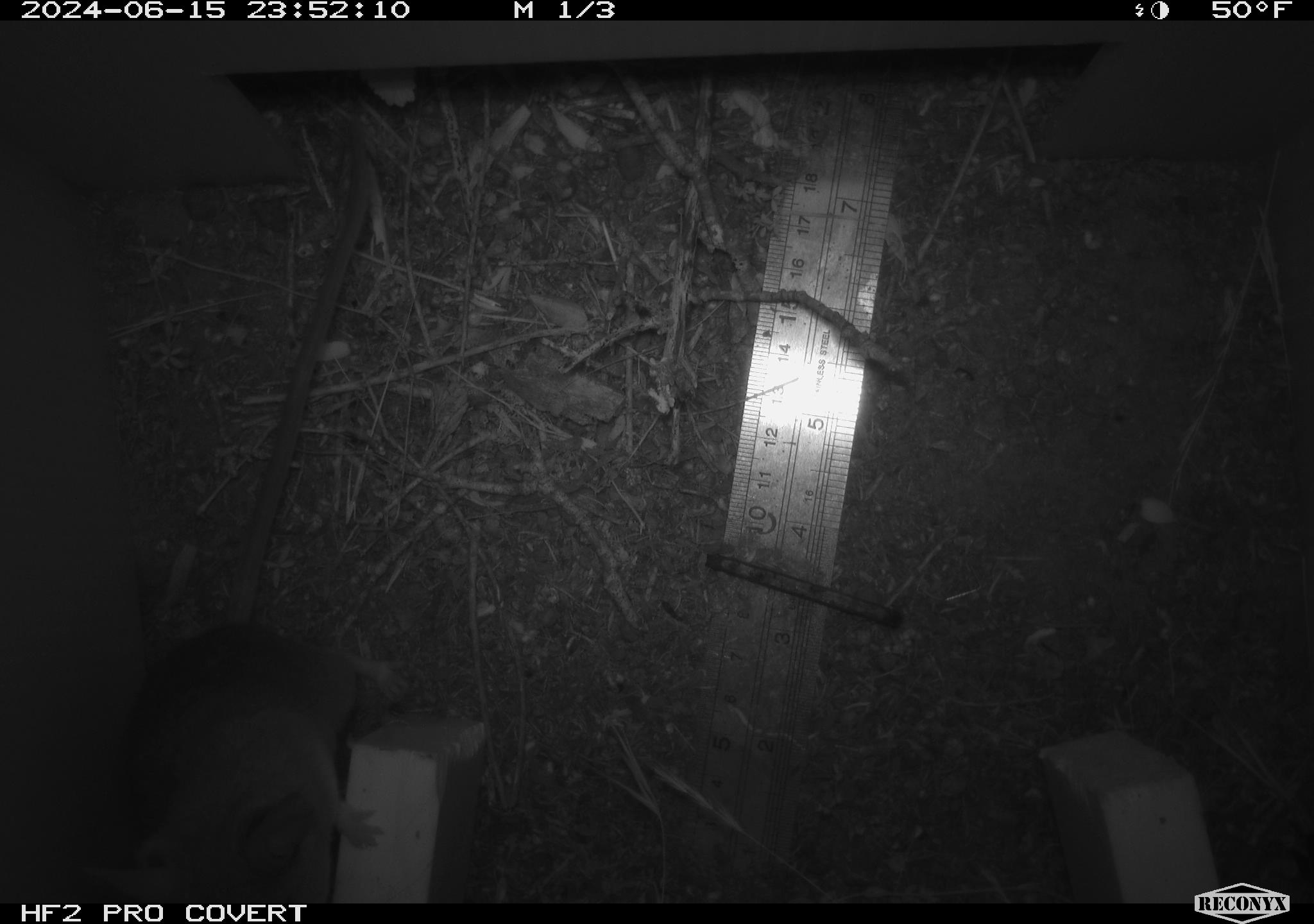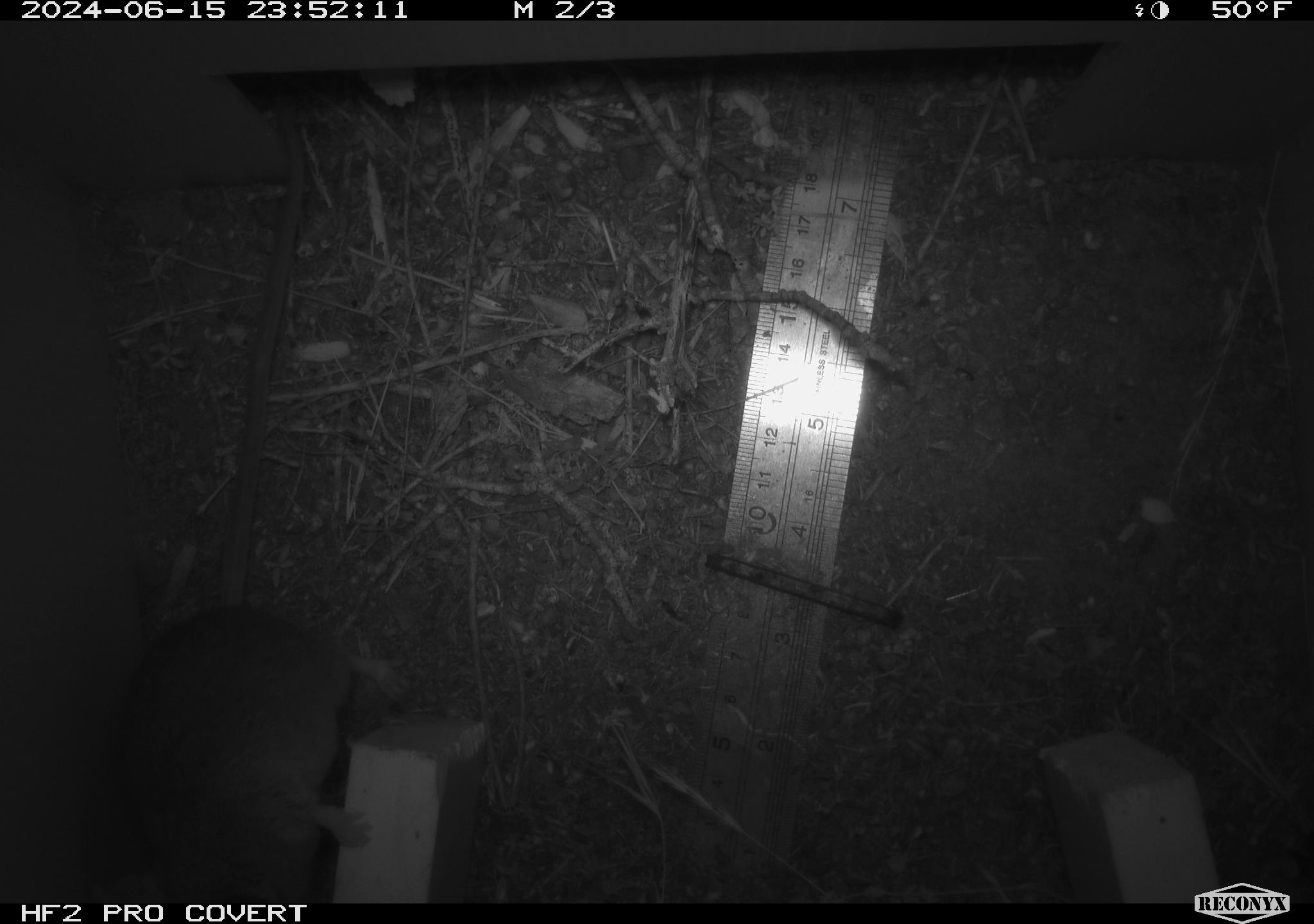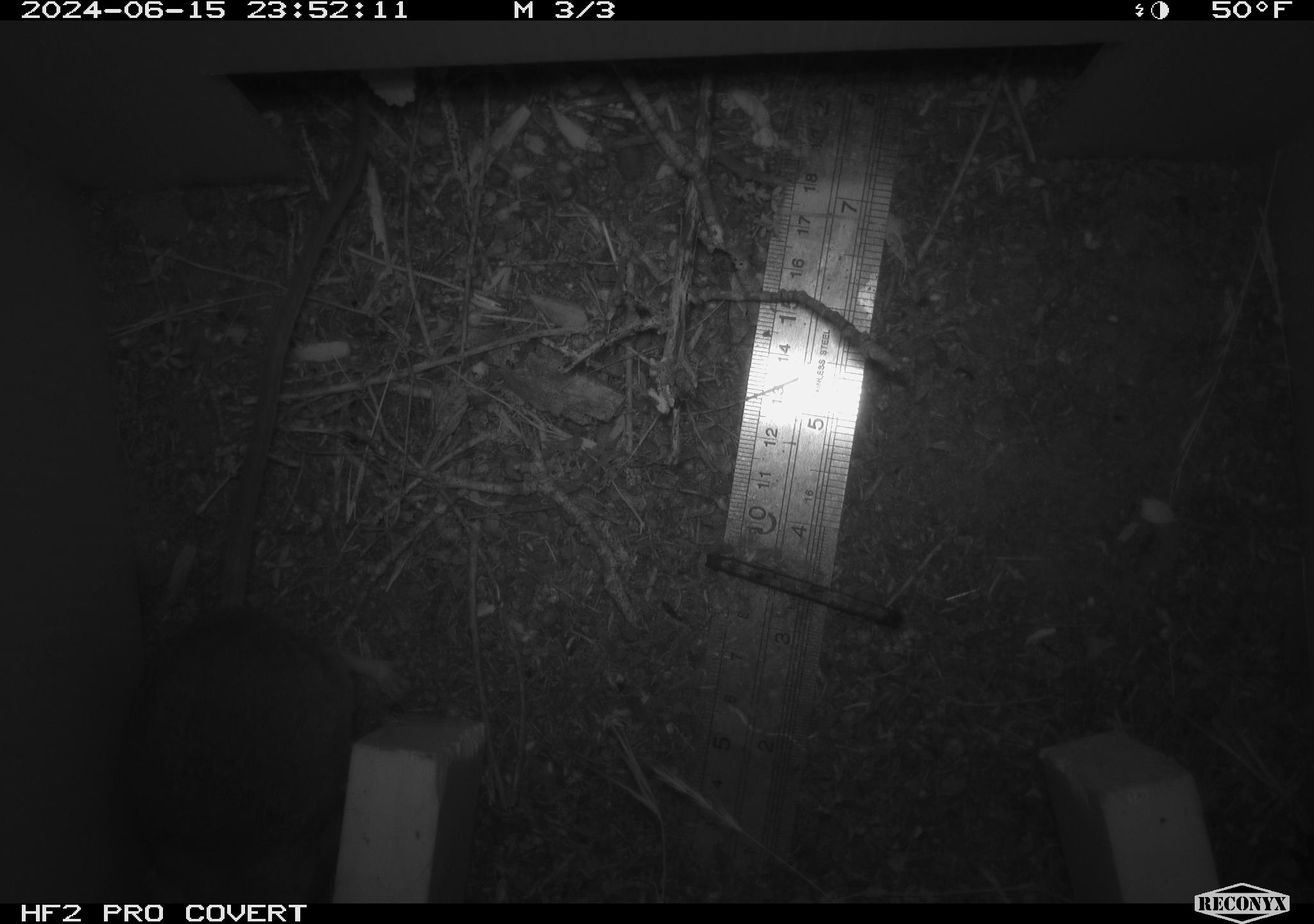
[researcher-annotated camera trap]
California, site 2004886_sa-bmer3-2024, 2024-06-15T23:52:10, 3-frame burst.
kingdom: Animalia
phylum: Chordata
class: Mammalia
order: Rodentia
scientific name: Rodentia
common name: mouse species